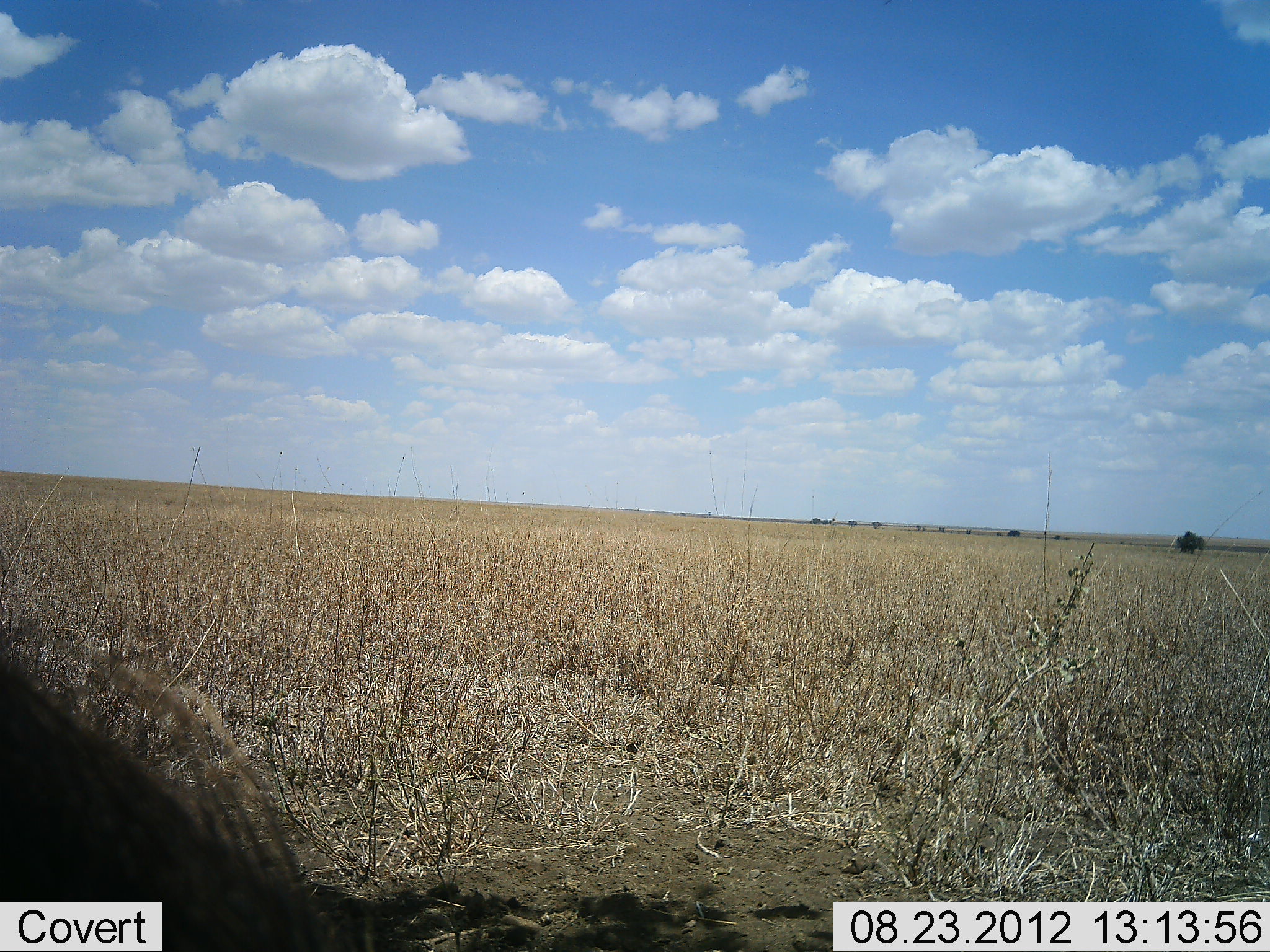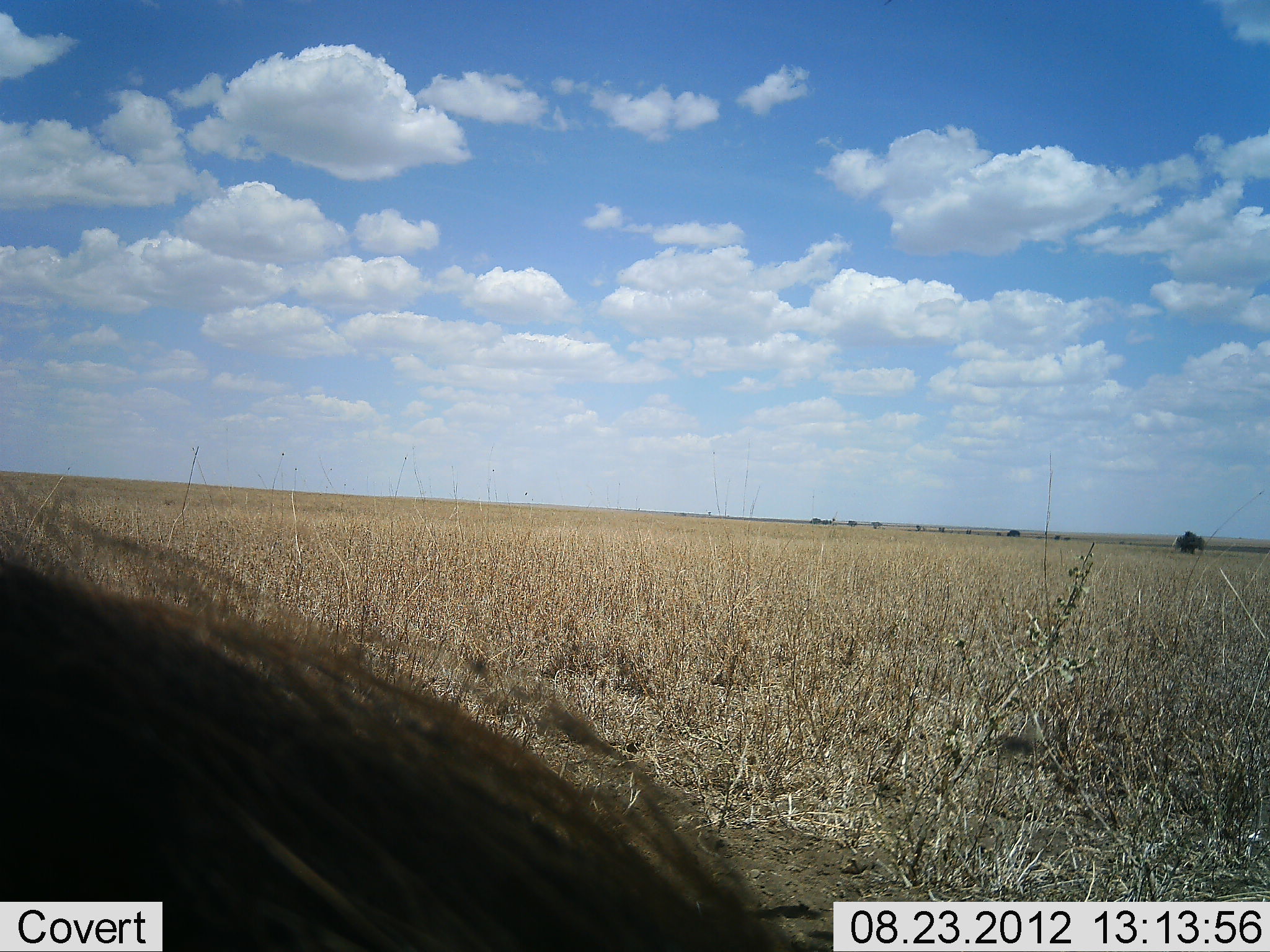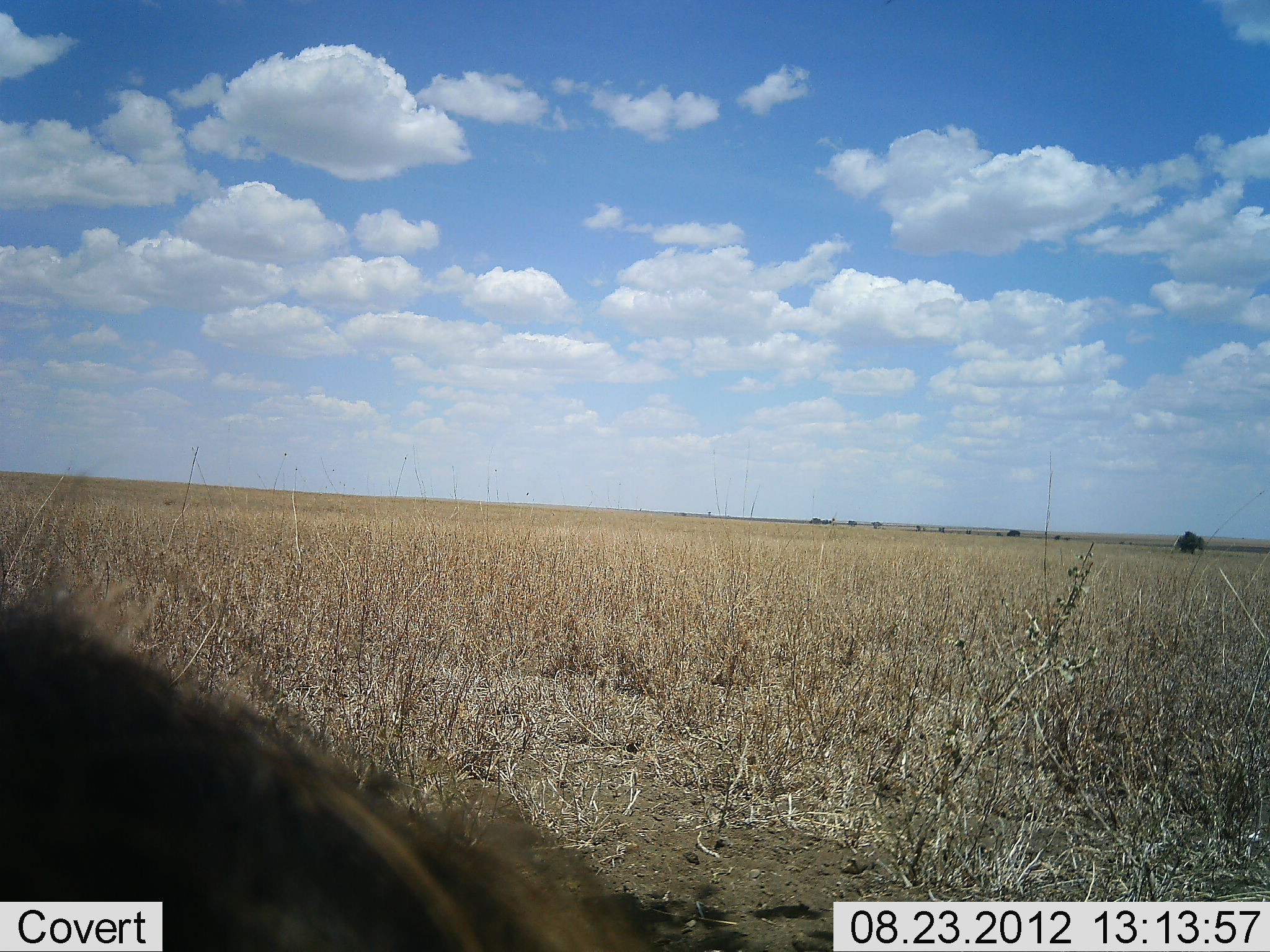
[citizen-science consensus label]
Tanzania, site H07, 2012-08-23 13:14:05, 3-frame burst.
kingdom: Animalia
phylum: Chordata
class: Mammalia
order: Artiodactyla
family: Suidae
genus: Phacochoerus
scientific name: Phacochoerus africanus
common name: warthog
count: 1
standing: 50%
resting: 0%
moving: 40%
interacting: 0%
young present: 0%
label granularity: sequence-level